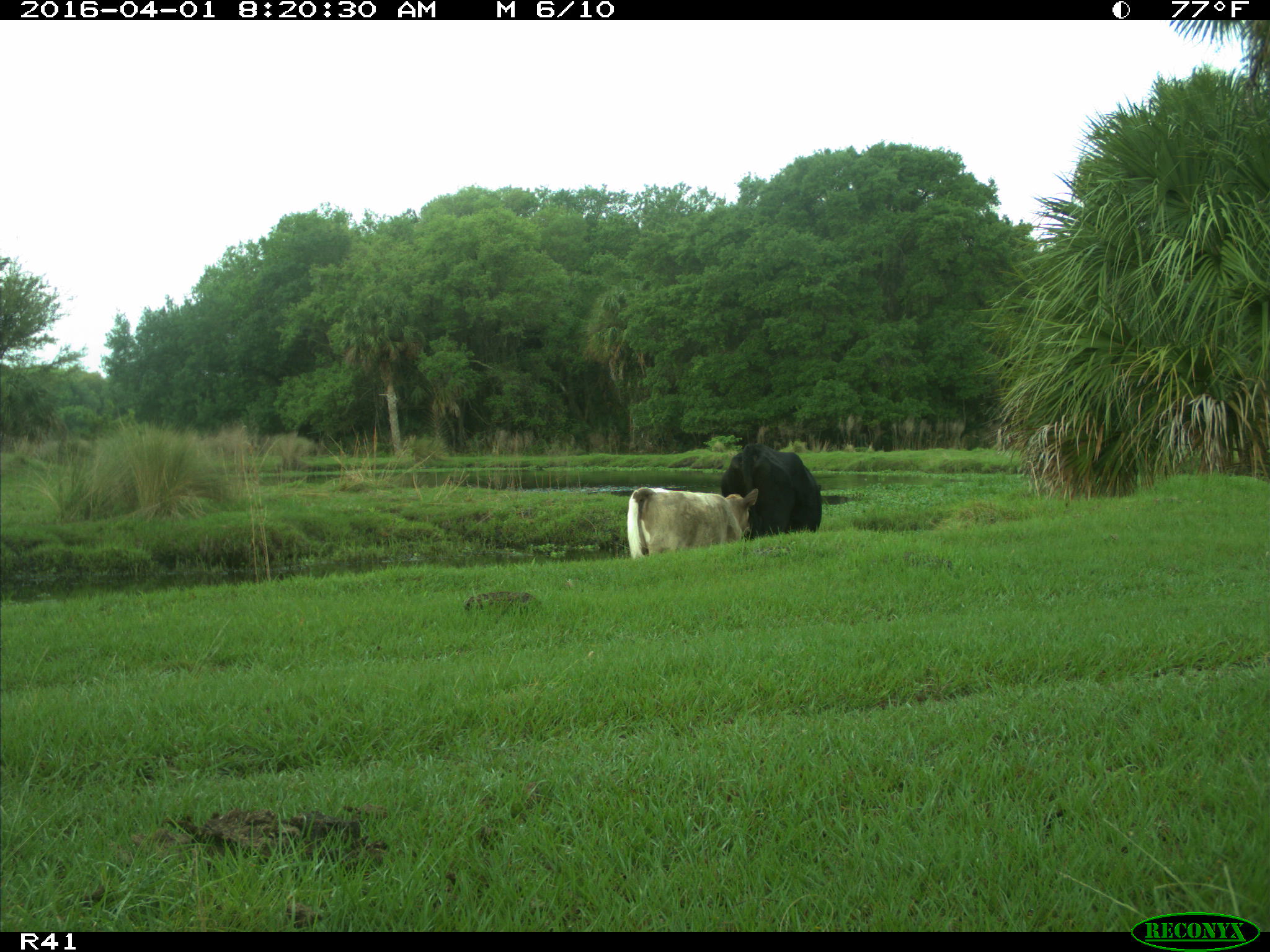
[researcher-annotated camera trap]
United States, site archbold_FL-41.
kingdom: Animalia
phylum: Chordata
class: Mammalia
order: Artiodactyla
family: Bovidae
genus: Bos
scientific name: Bos taurus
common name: domestic cow